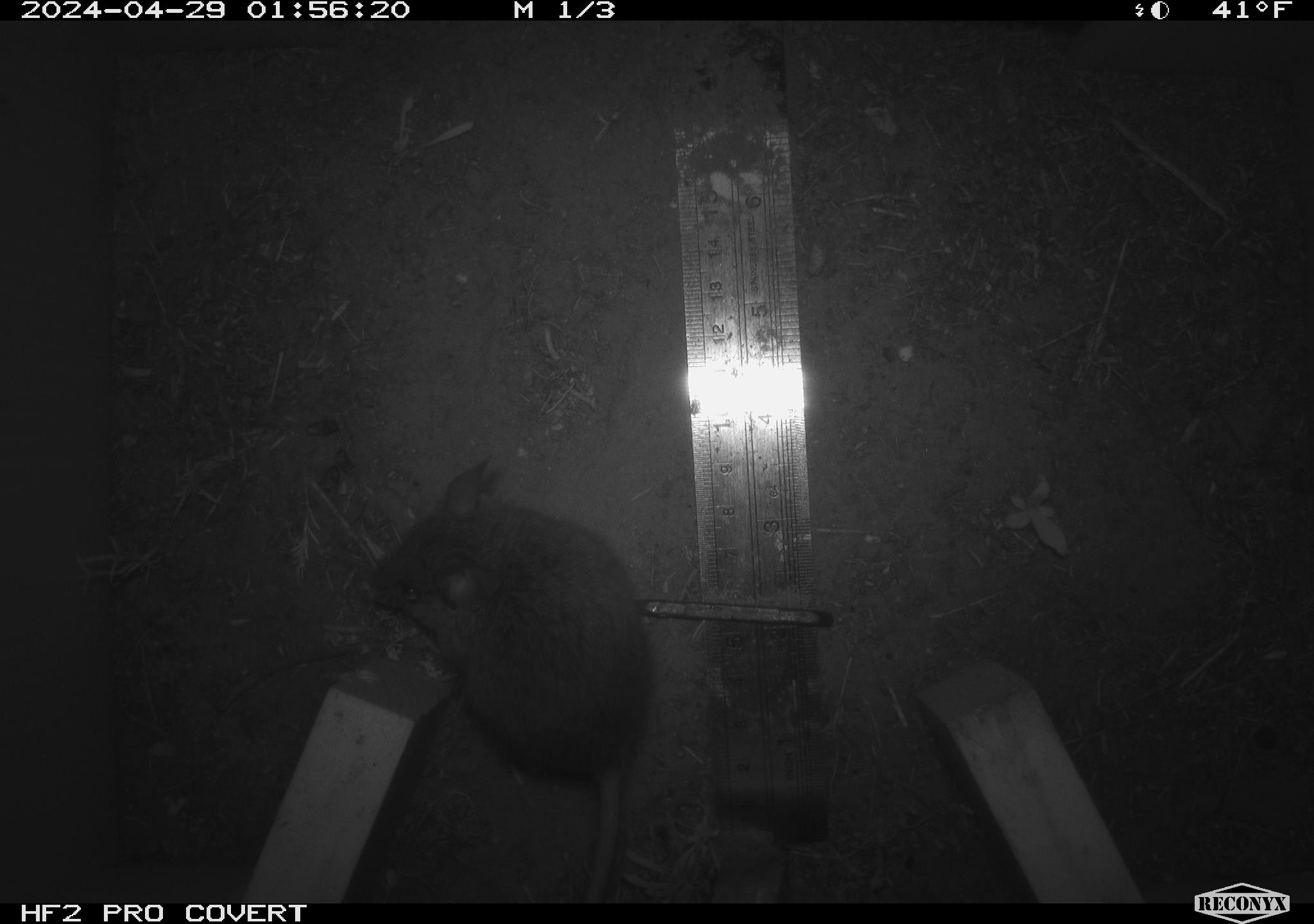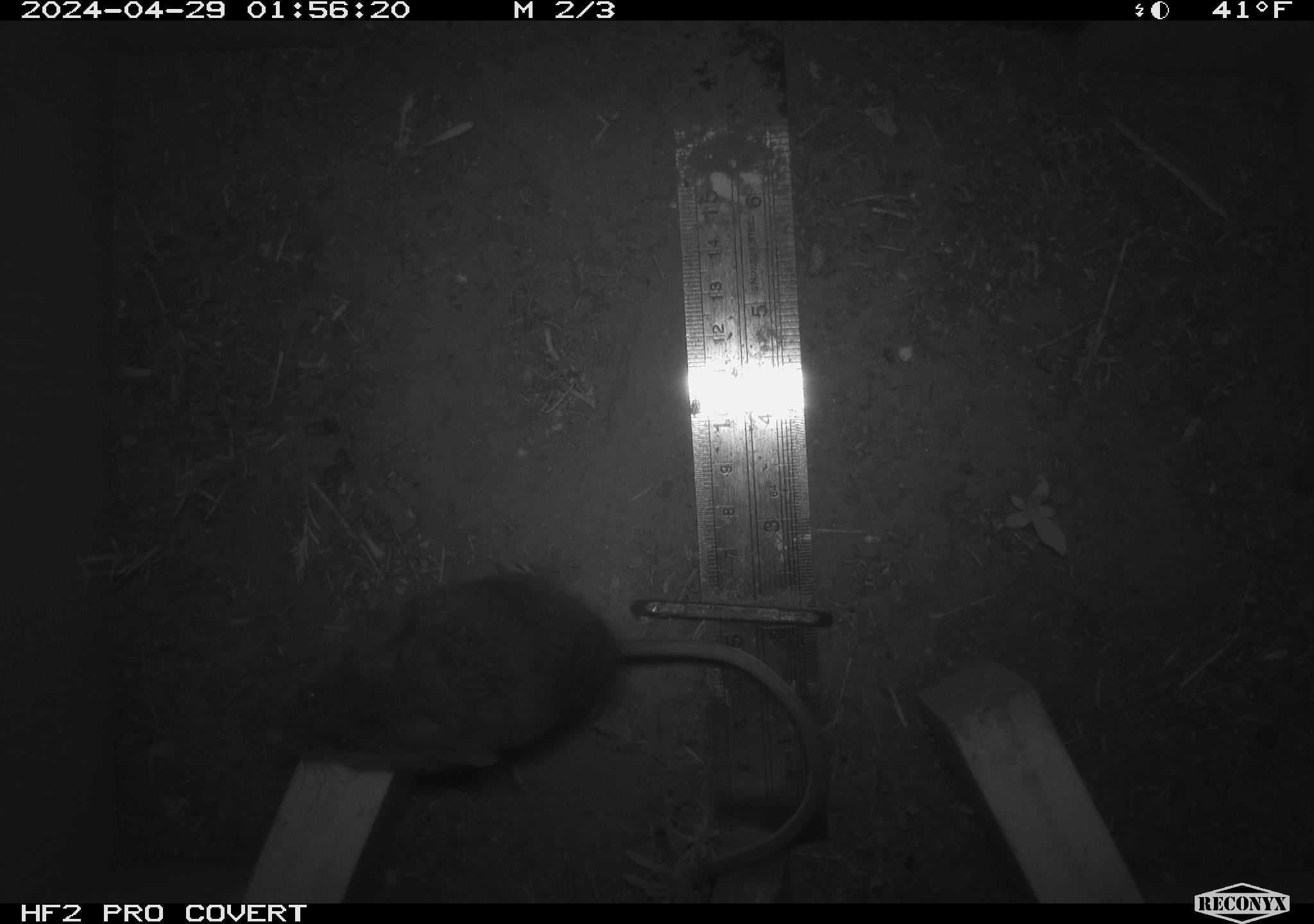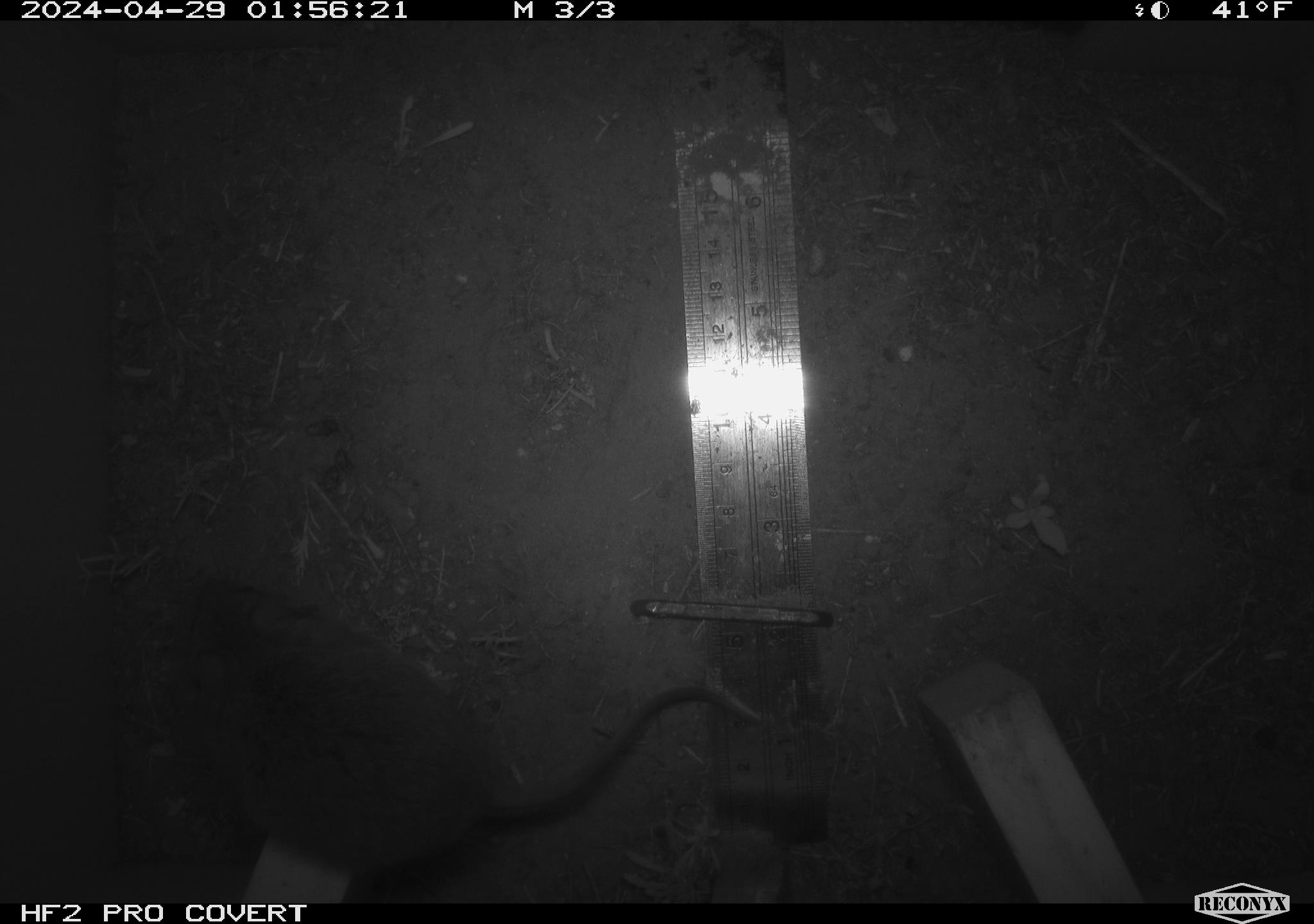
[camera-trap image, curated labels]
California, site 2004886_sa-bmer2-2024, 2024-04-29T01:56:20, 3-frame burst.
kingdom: Animalia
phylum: Chordata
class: Mammalia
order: Rodentia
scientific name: Rodentia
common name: mouse species